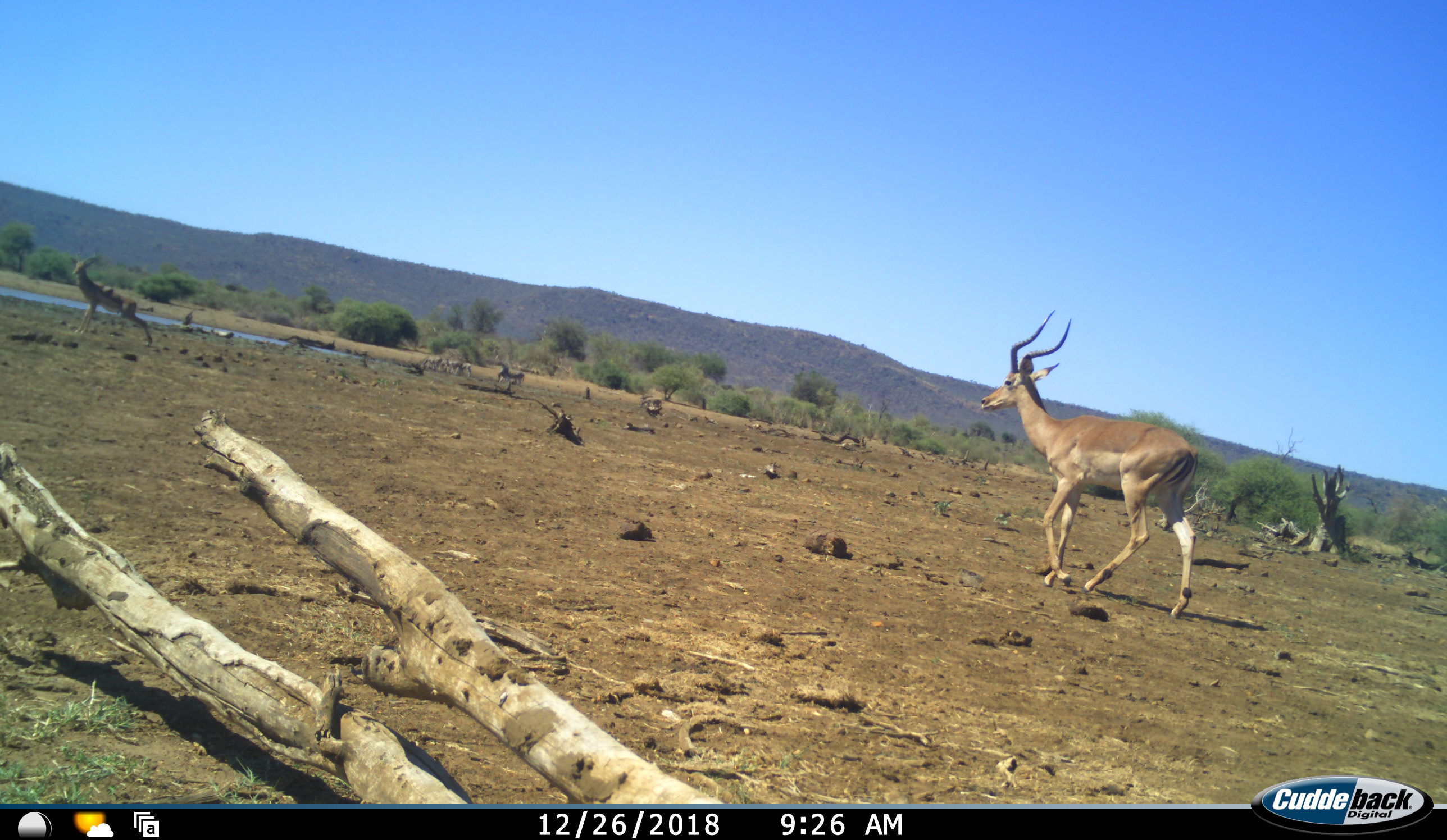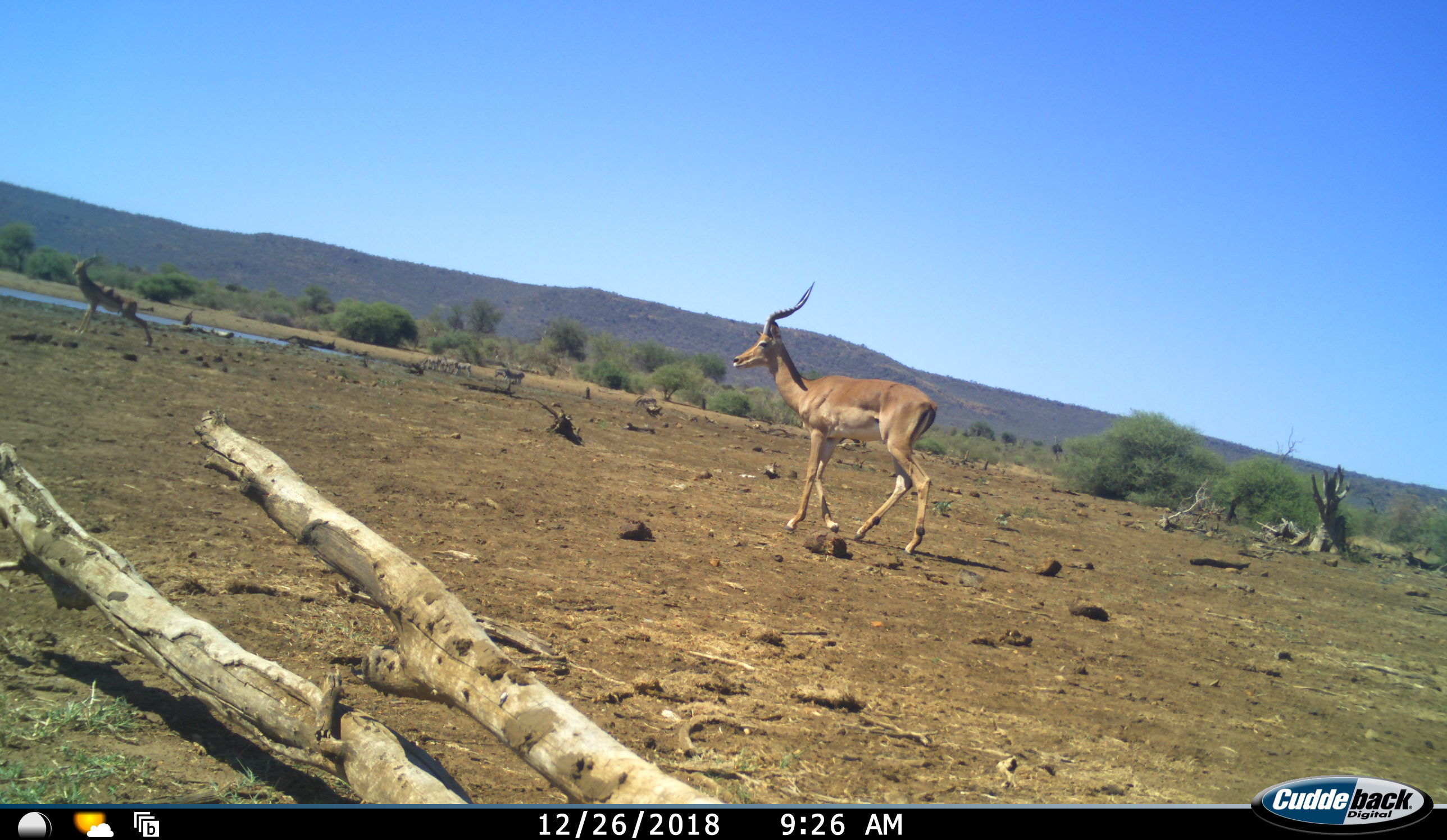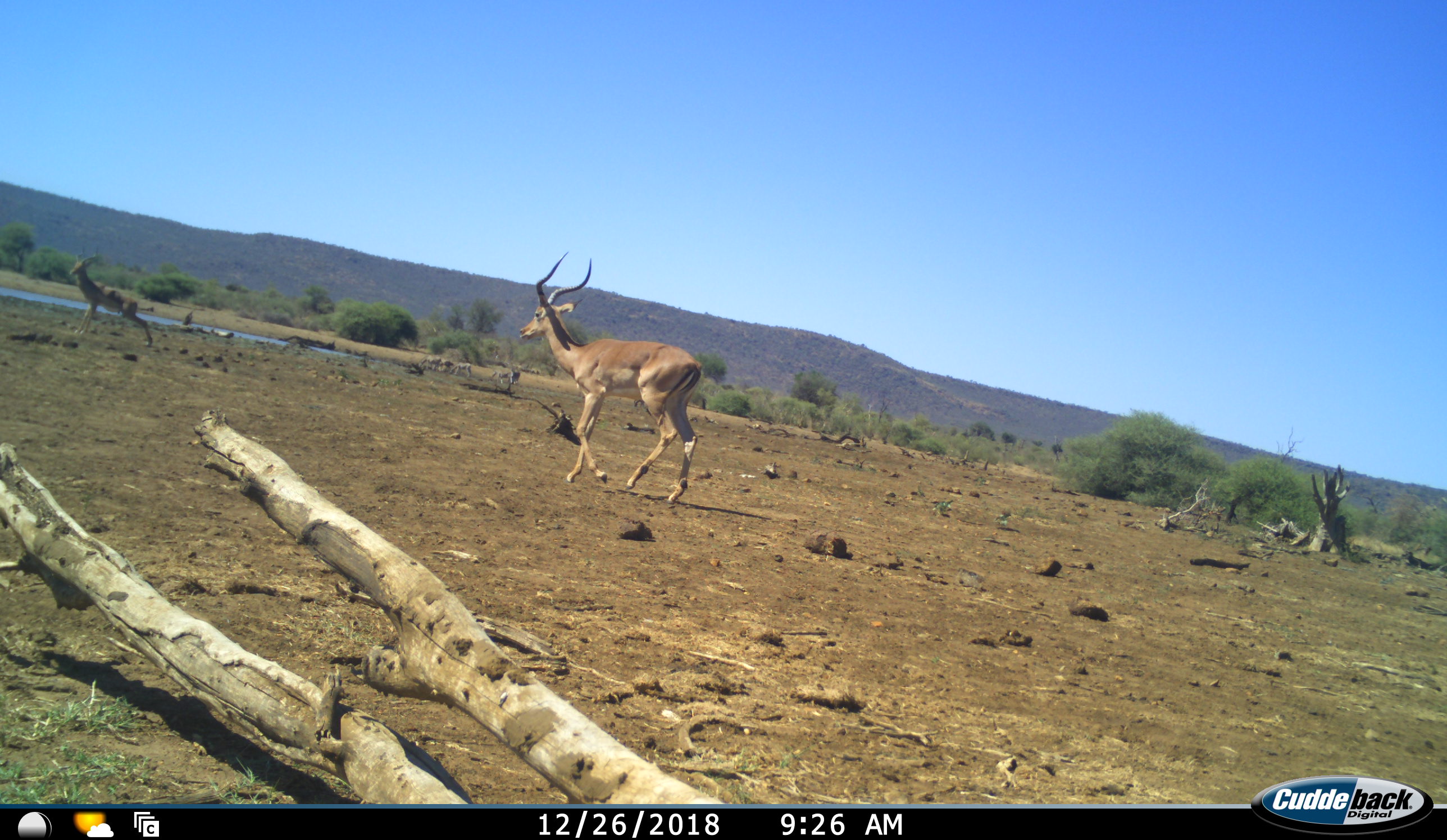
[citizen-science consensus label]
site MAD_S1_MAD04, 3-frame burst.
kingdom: Animalia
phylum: Chordata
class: Mammalia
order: Artiodactyla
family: Bovidae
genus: Aepyceros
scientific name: Aepyceros melampus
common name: impala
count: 2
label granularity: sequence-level